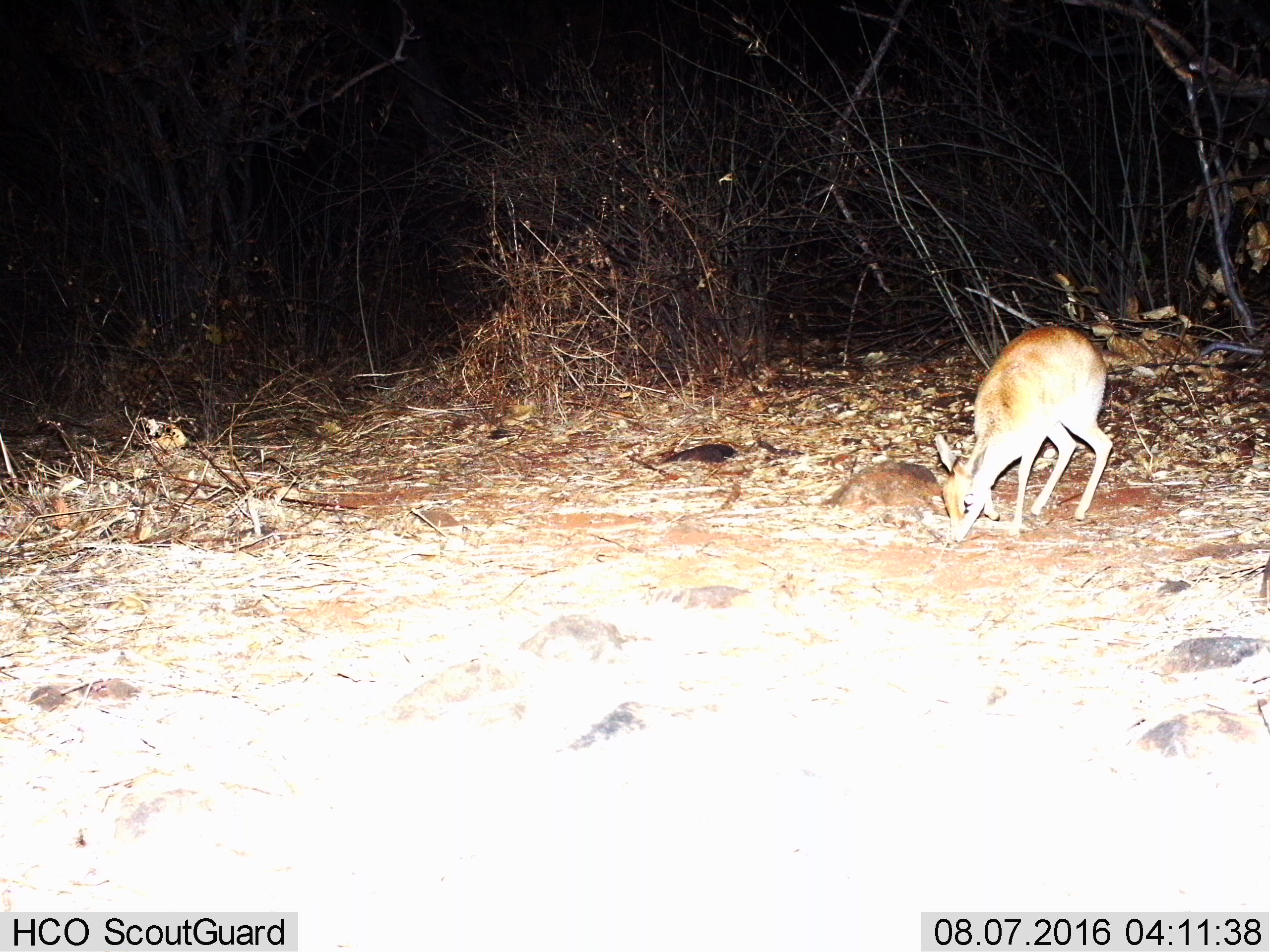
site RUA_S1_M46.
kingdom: Animalia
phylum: Chordata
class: Mammalia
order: Artiodactyla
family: Bovidae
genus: Madoqua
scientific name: Madoqua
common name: dik-dik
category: dikdik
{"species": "dikdik (dik-dik) (Madoqua)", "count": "1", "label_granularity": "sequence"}